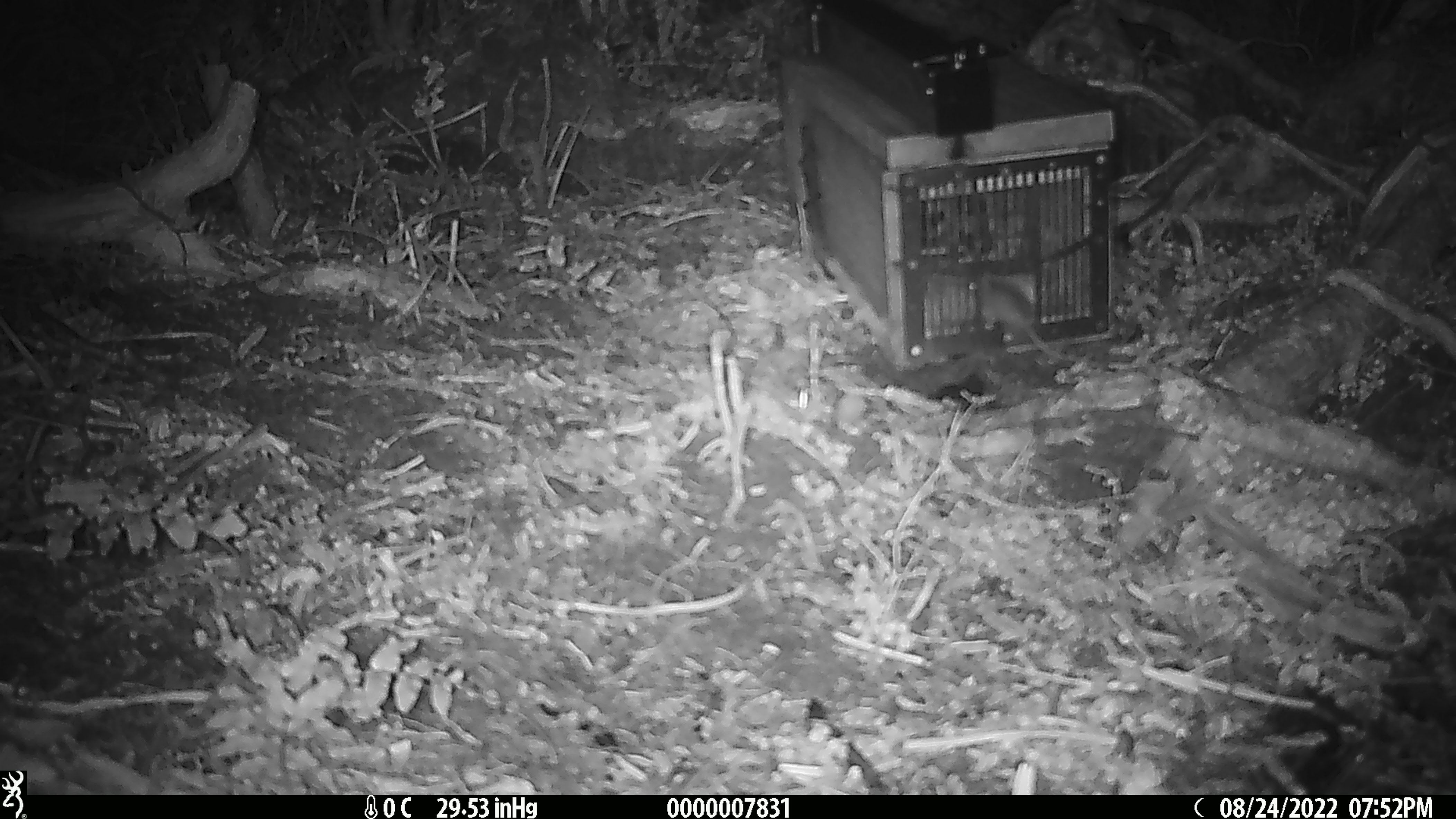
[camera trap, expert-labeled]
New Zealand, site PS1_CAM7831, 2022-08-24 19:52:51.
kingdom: Animalia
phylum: Chordata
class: Mammalia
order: Rodentia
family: Muridae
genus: Mus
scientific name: Mus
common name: mouse